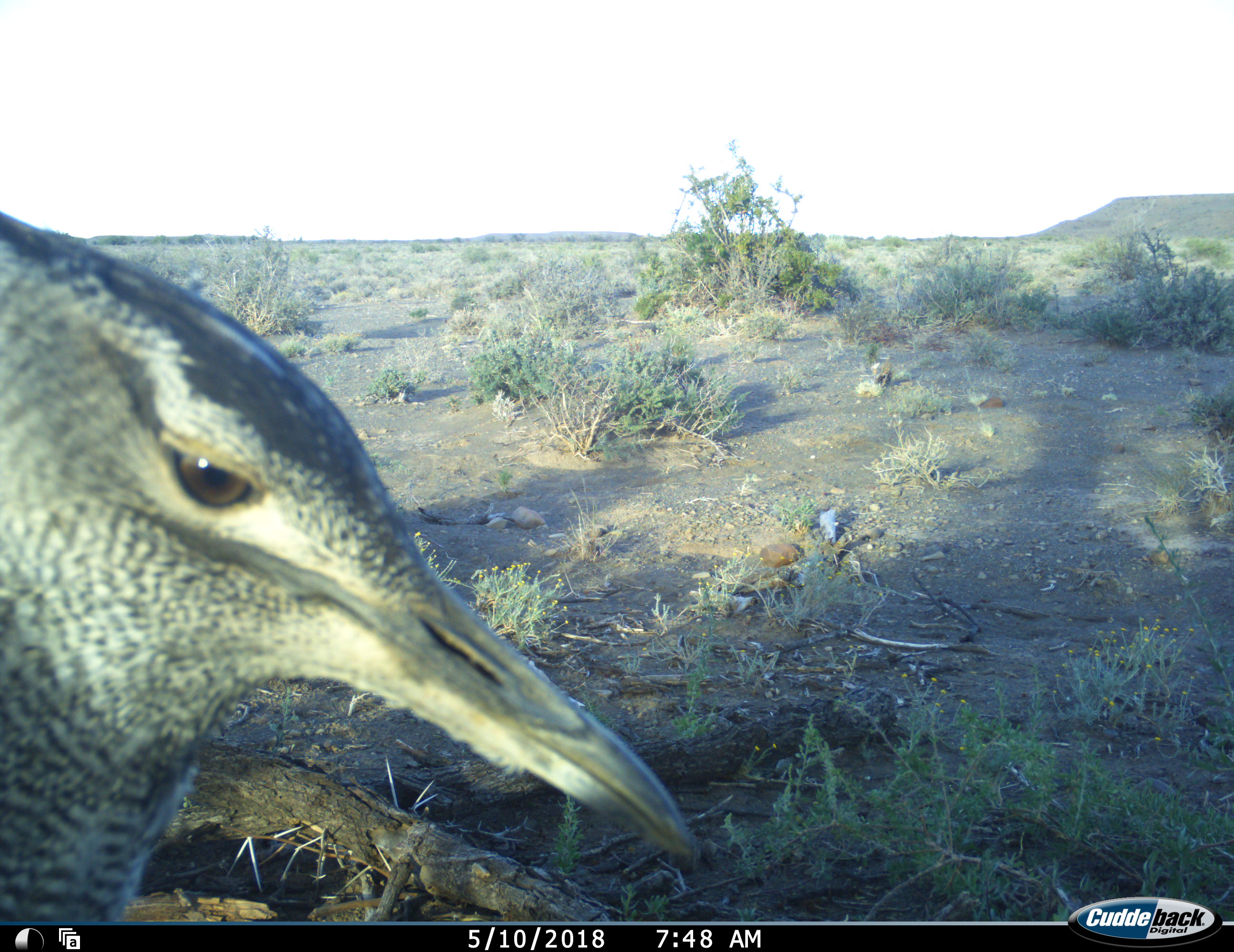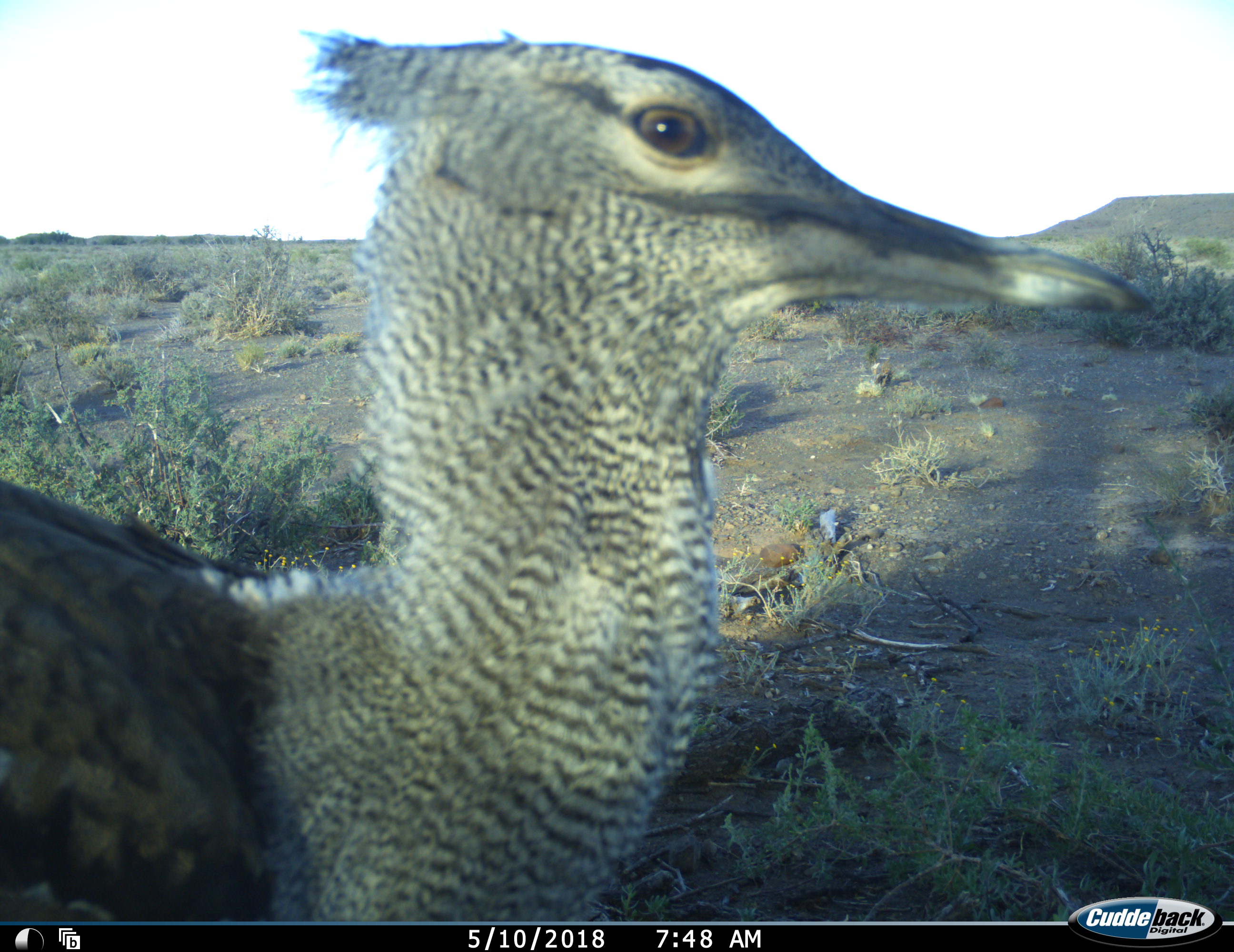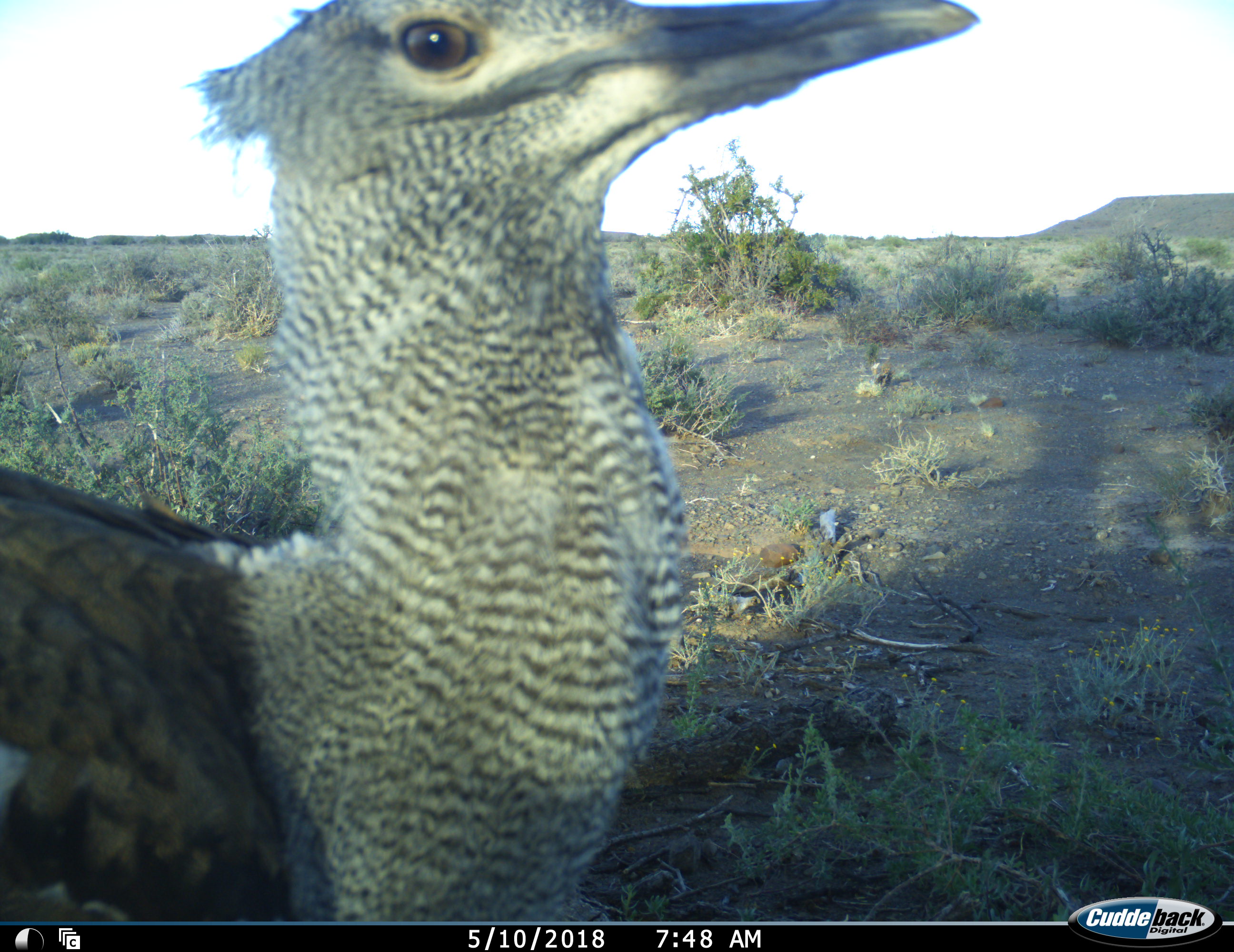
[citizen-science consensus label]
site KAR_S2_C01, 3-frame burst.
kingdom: Animalia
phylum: Chordata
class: Aves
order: Otidiformes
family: Otididae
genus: Ardeotis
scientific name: Ardeotis kori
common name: kori bustard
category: bustardkori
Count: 1.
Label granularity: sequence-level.